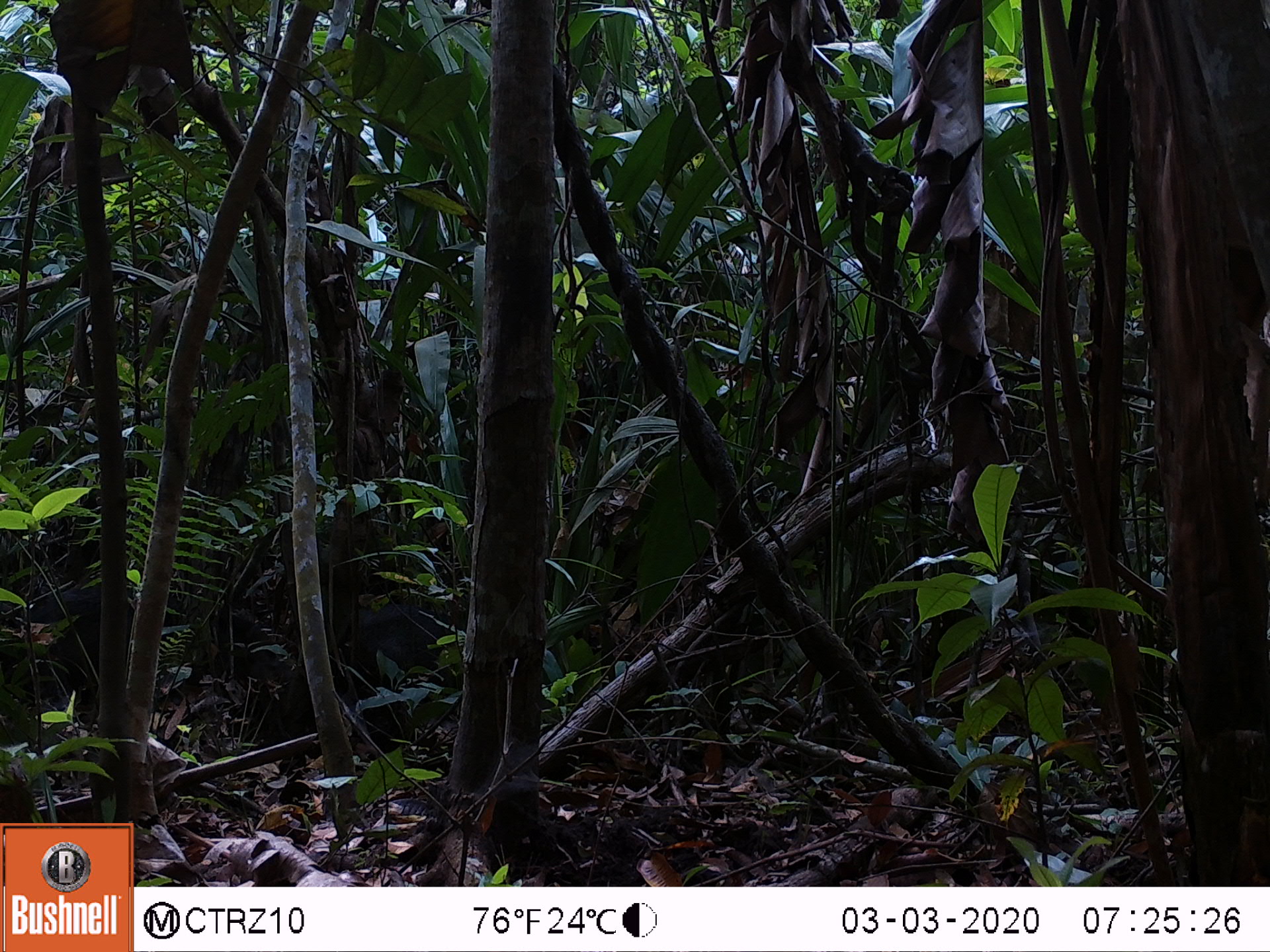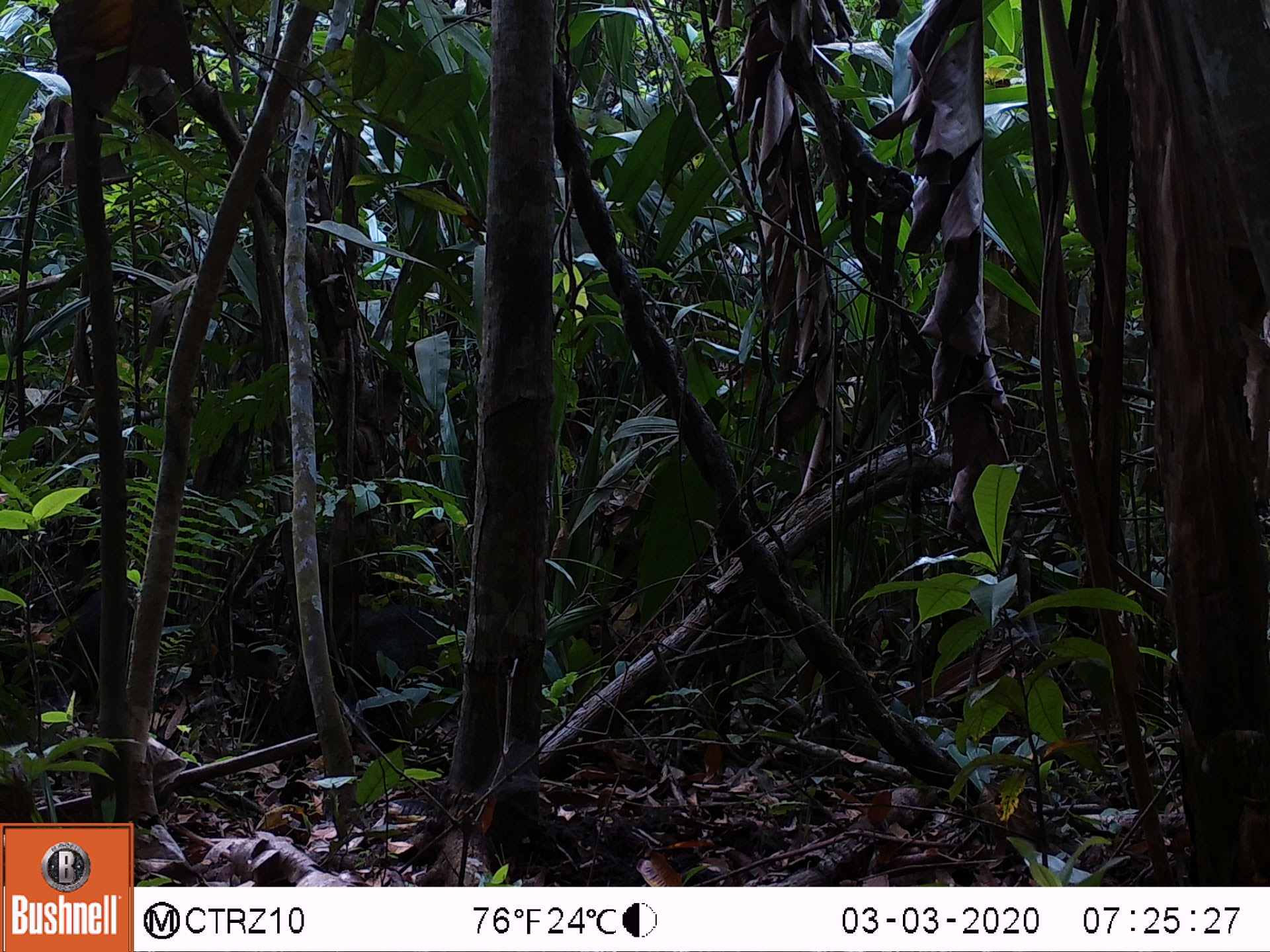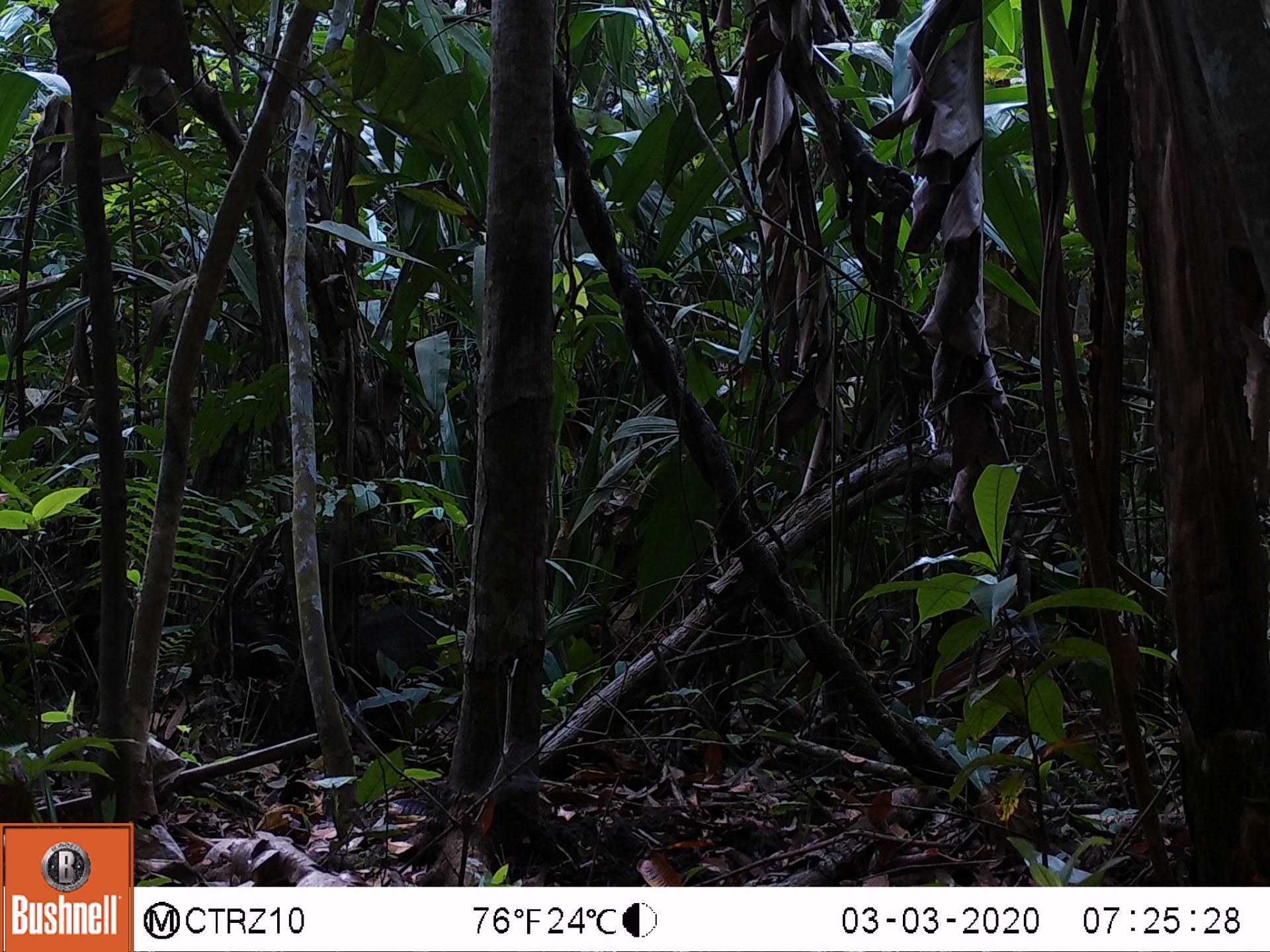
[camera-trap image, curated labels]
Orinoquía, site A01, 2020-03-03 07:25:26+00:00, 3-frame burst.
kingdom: Animalia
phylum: Chordata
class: Mammalia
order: Artiodactyla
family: Tayassuidae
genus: Pecari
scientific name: Pecari tajacu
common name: collared peccary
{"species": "collared peccary (Pecari tajacu)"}